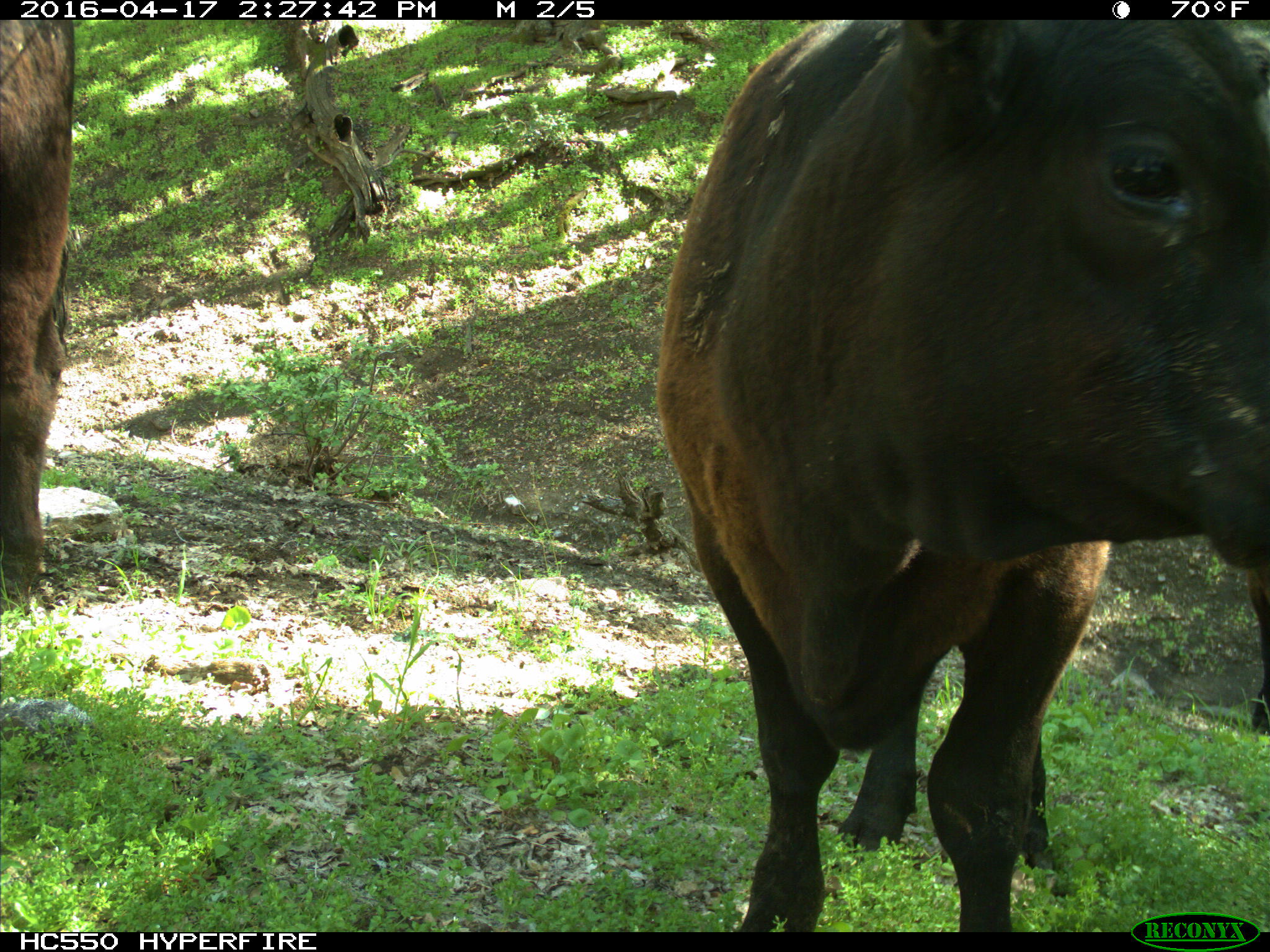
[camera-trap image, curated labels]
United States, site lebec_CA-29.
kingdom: Animalia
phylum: Chordata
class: Mammalia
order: Artiodactyla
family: Bovidae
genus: Bos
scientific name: Bos taurus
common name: domestic cow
Bos taurus (domestic cow).